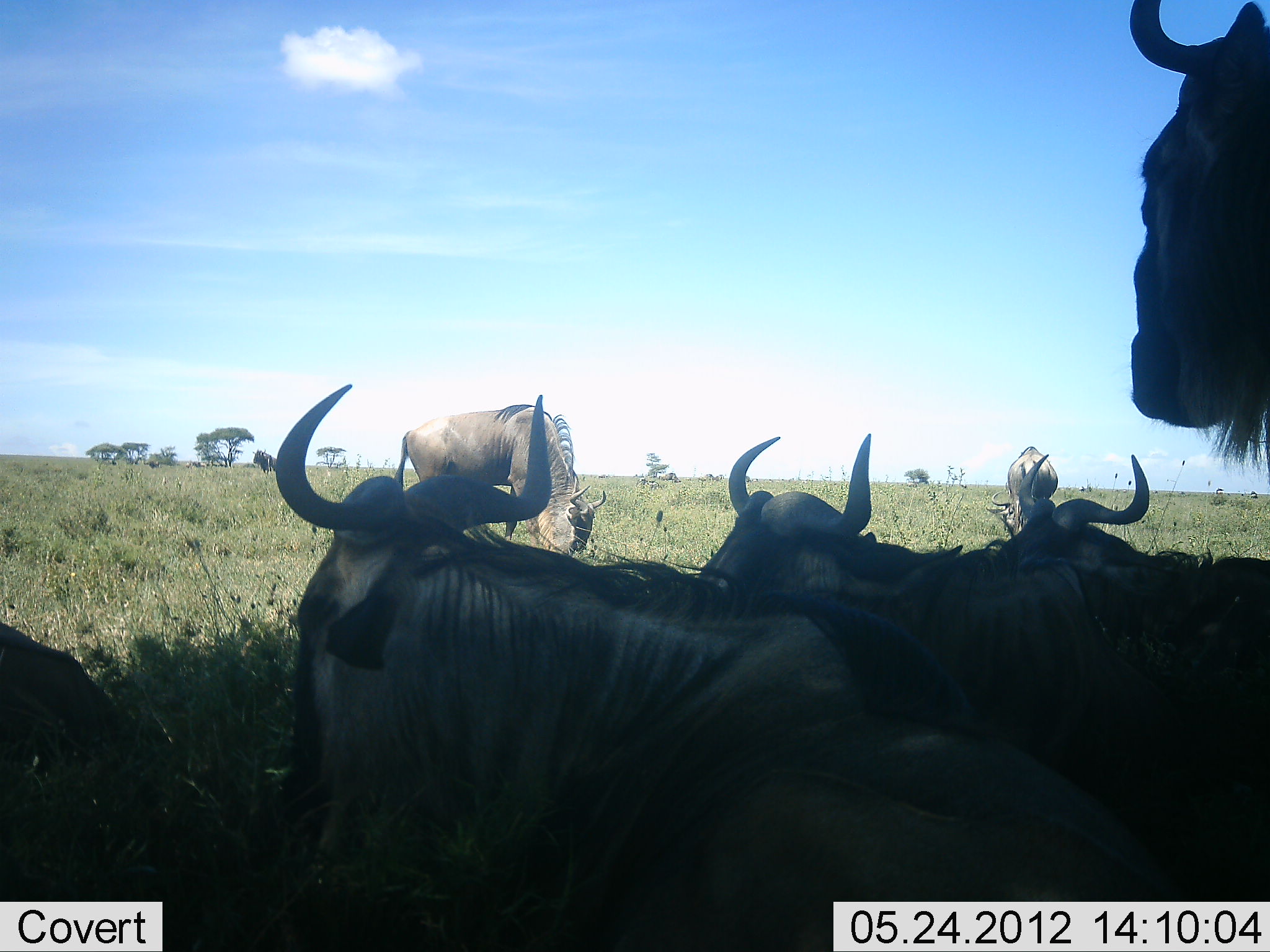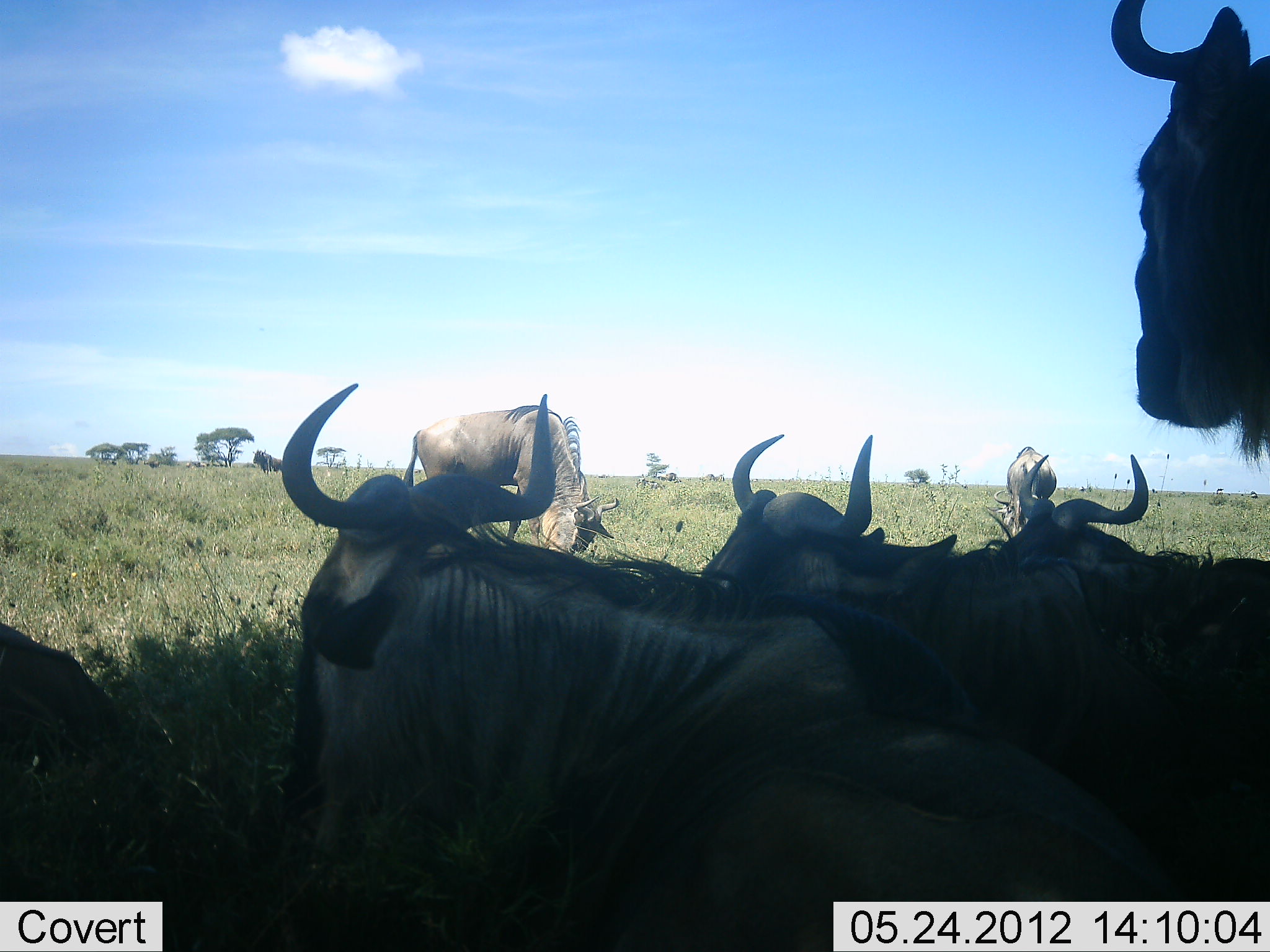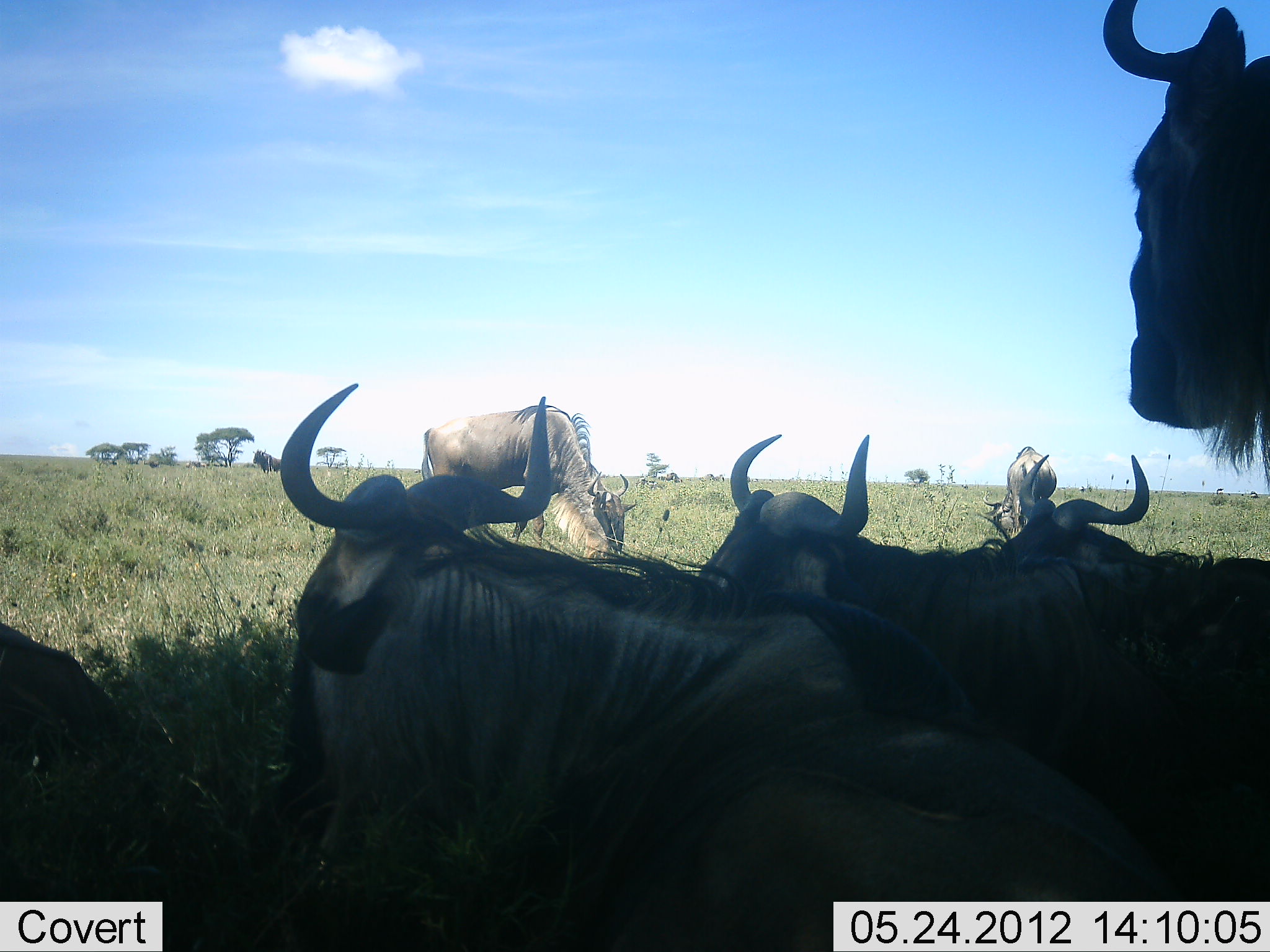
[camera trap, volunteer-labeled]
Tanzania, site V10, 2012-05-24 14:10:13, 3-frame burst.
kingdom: Animalia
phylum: Chordata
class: Mammalia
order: Artiodactyla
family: Bovidae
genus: Connochaetes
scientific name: Connochaetes taurinus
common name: blue wildebeest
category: wildebeest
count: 7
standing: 40%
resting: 100%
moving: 0%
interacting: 0%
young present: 0%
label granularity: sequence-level